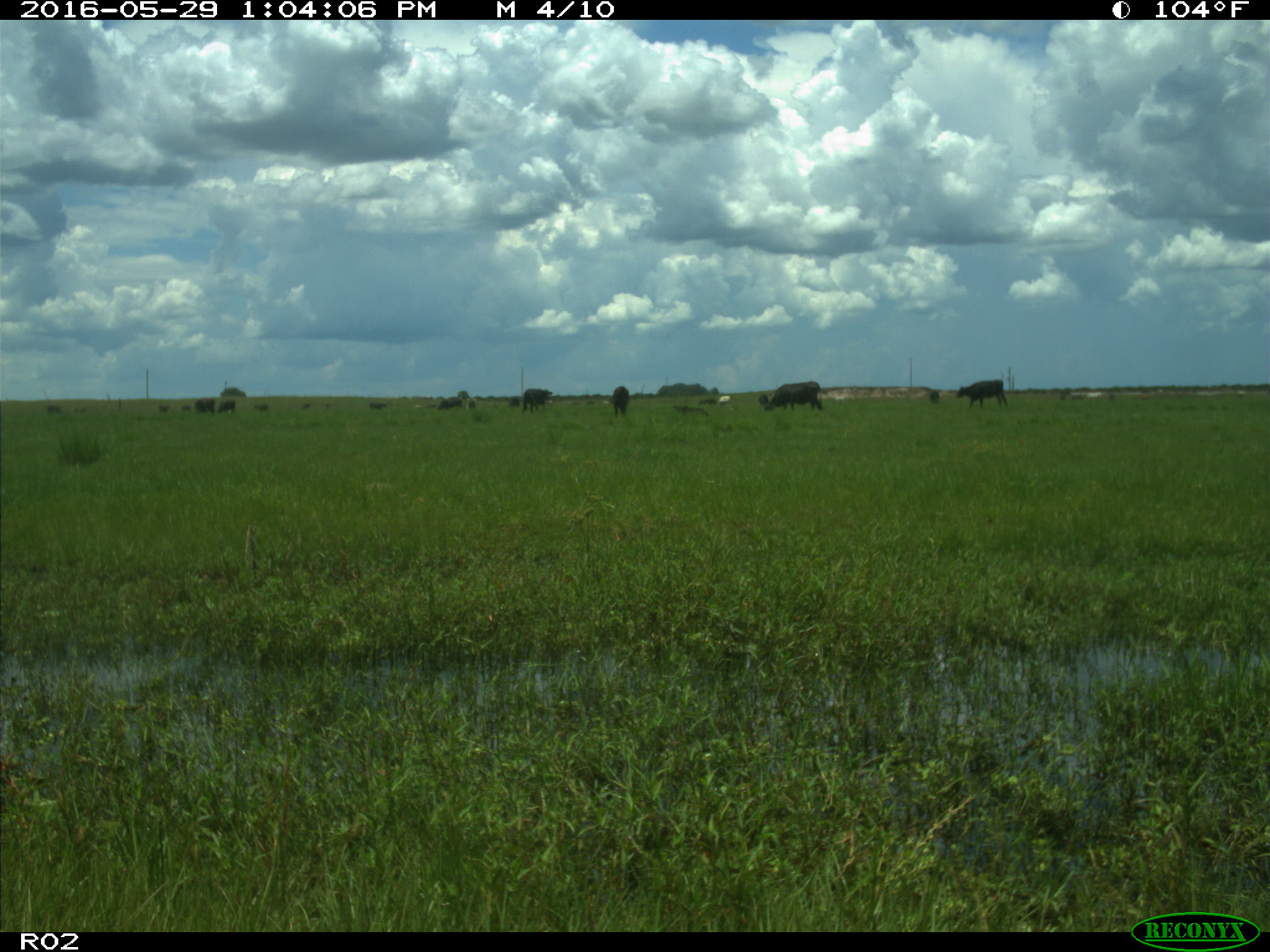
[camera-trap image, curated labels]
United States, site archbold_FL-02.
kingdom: Animalia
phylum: Chordata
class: Mammalia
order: Artiodactyla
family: Bovidae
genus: Bos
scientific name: Bos taurus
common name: domestic cow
Bos taurus (domestic cow).